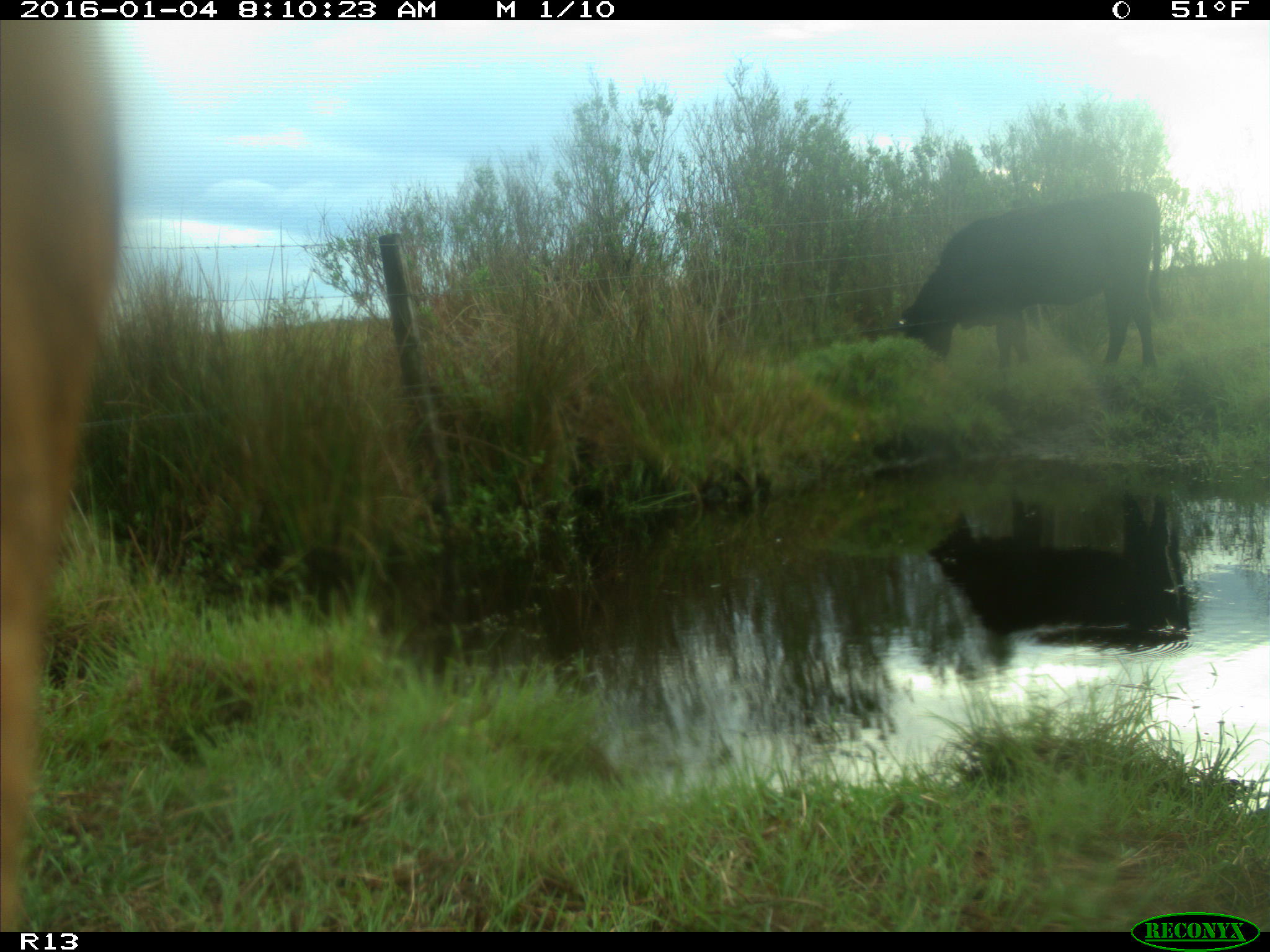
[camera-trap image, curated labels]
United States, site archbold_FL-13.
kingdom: Animalia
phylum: Chordata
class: Mammalia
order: Artiodactyla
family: Bovidae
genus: Bos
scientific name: Bos taurus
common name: domestic cow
Bos taurus (domestic cow).